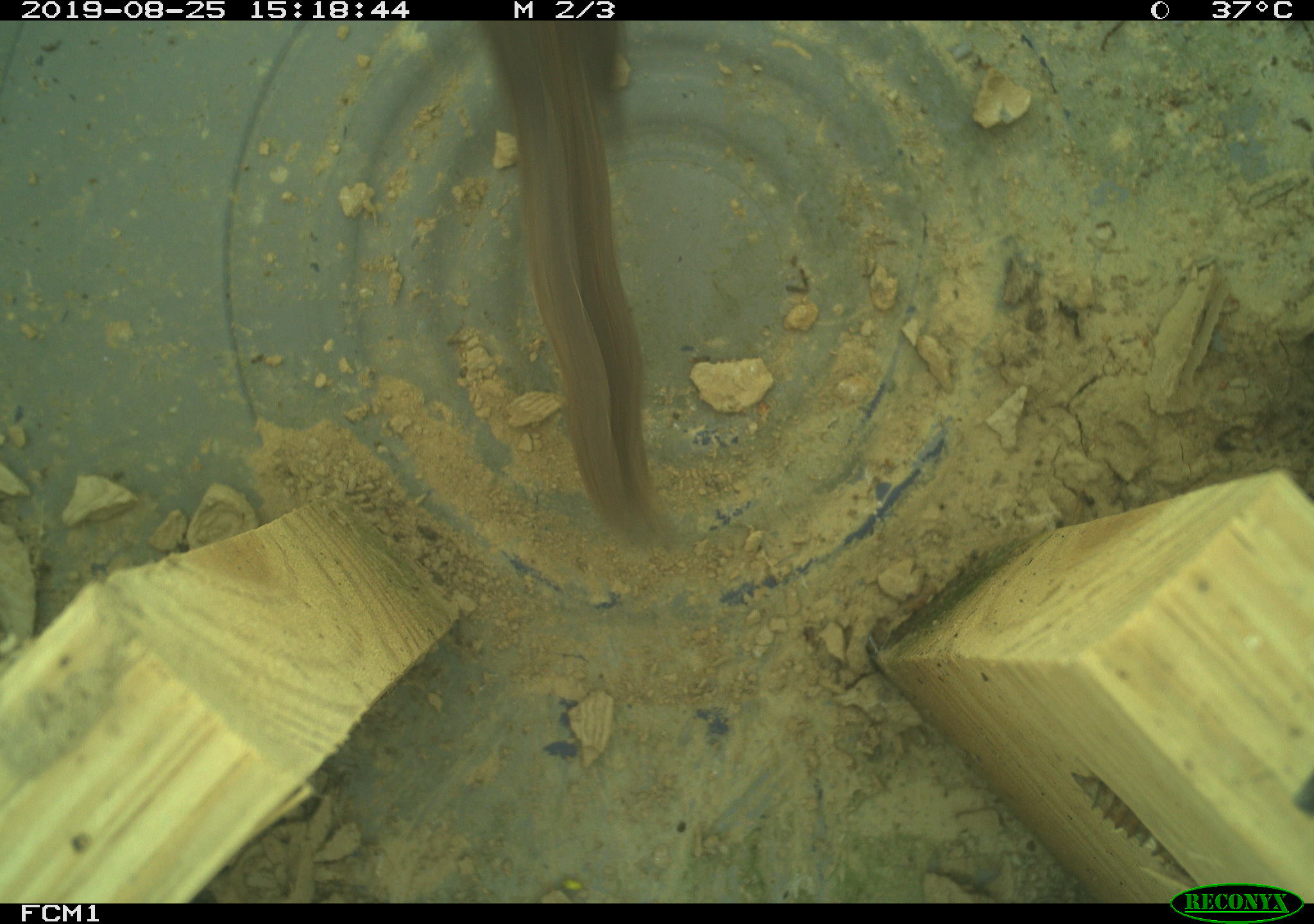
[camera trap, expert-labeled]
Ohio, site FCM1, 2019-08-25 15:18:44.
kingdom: Animalia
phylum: Chordata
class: Aves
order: Passeriformes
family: Troglodytidae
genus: Troglodytes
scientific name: Troglodytes aedon aedon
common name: northern house wren